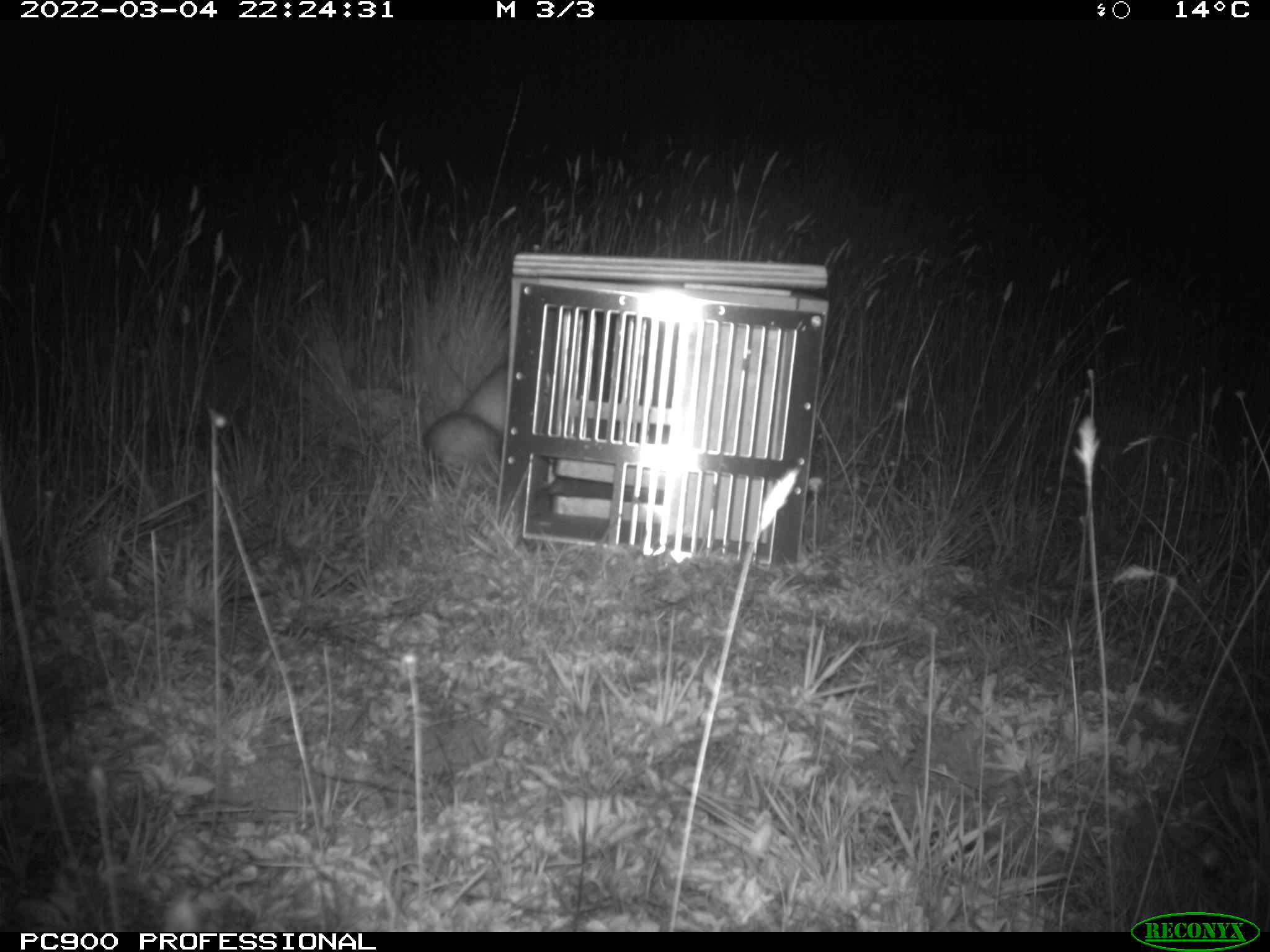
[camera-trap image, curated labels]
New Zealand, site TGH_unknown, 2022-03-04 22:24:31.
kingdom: Animalia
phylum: Chordata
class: Mammalia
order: Carnivora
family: Mustelidae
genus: Mustela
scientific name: Mustela furo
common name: ferret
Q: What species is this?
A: Ferret (Mustela furo).